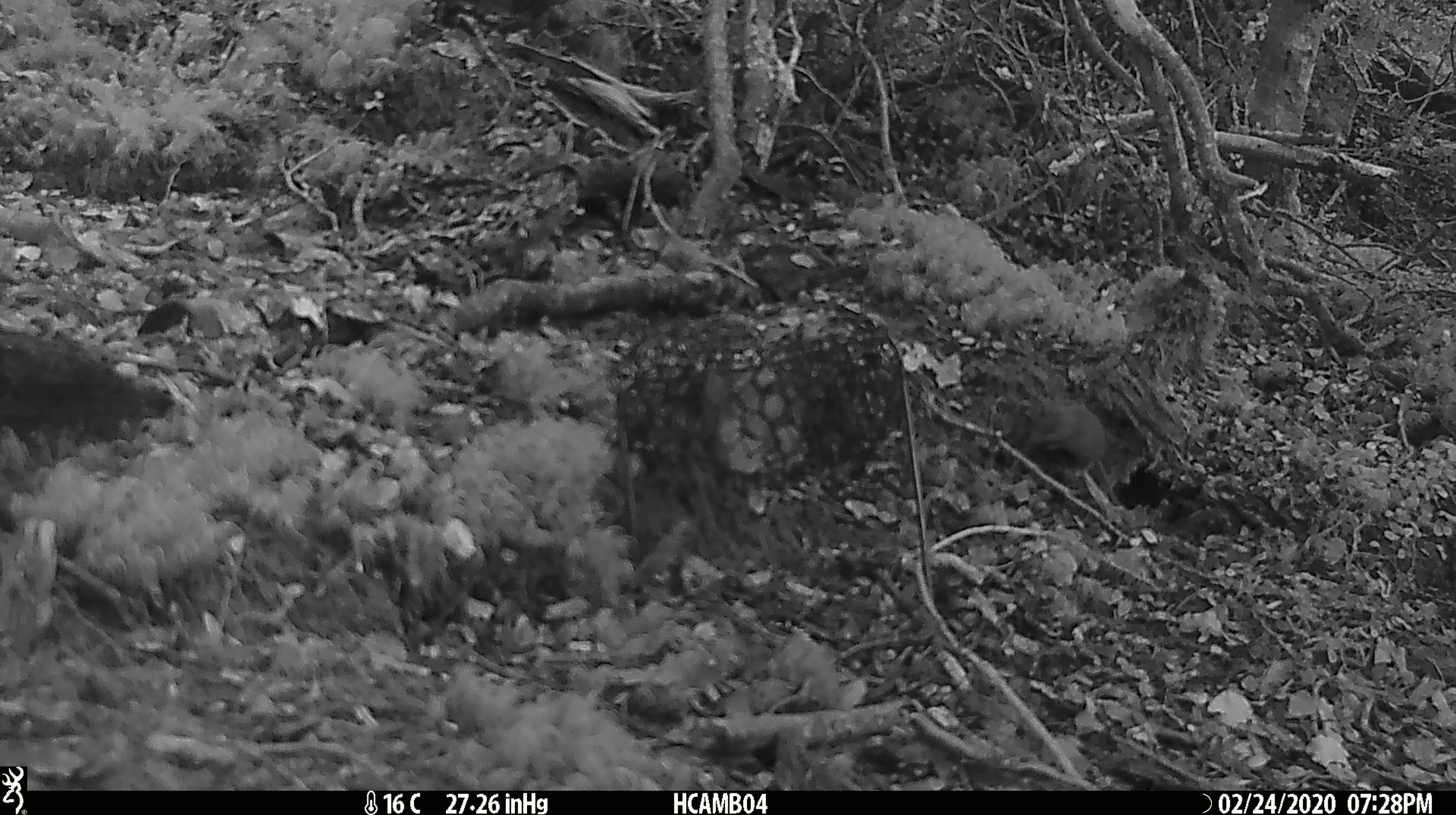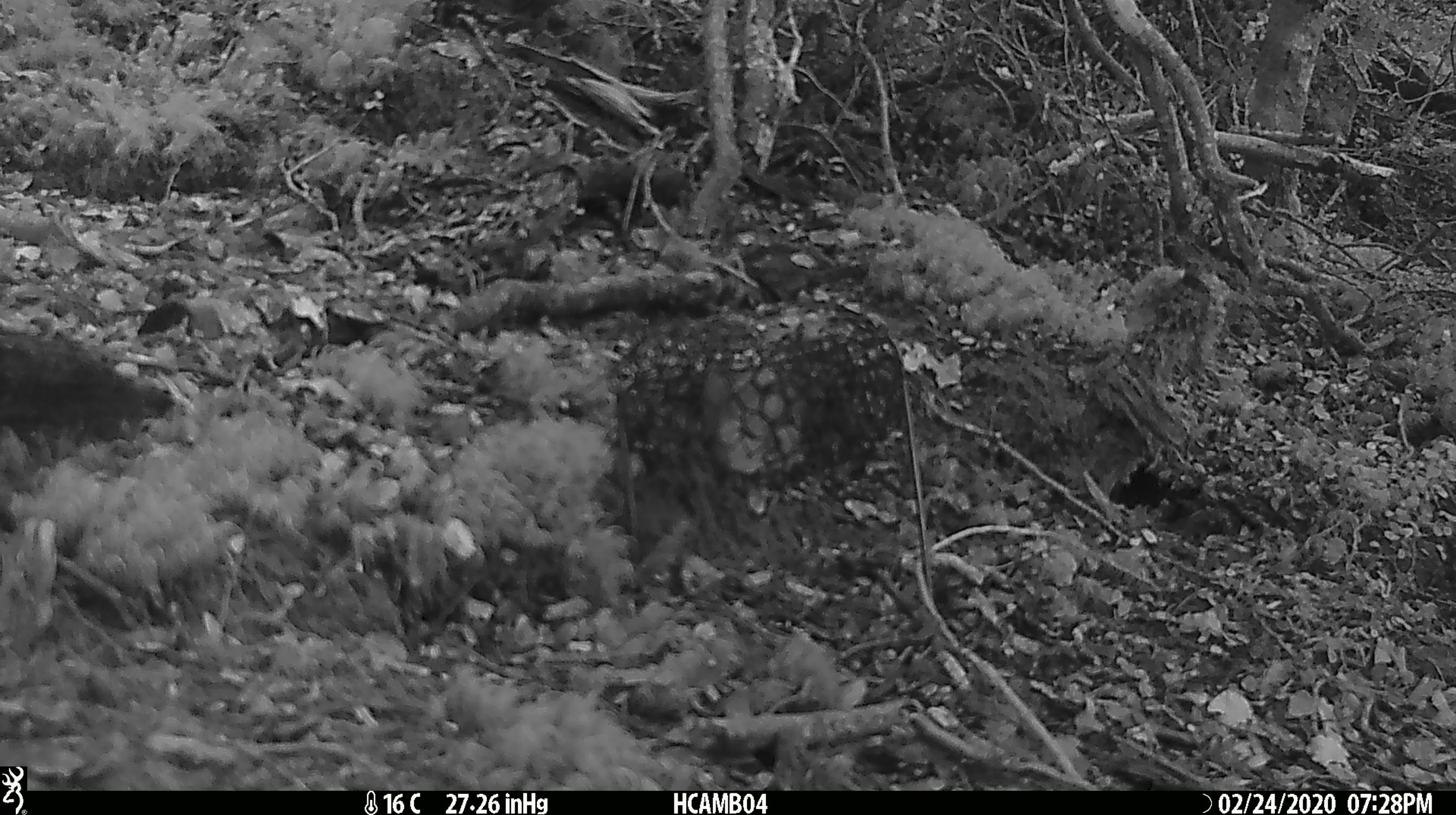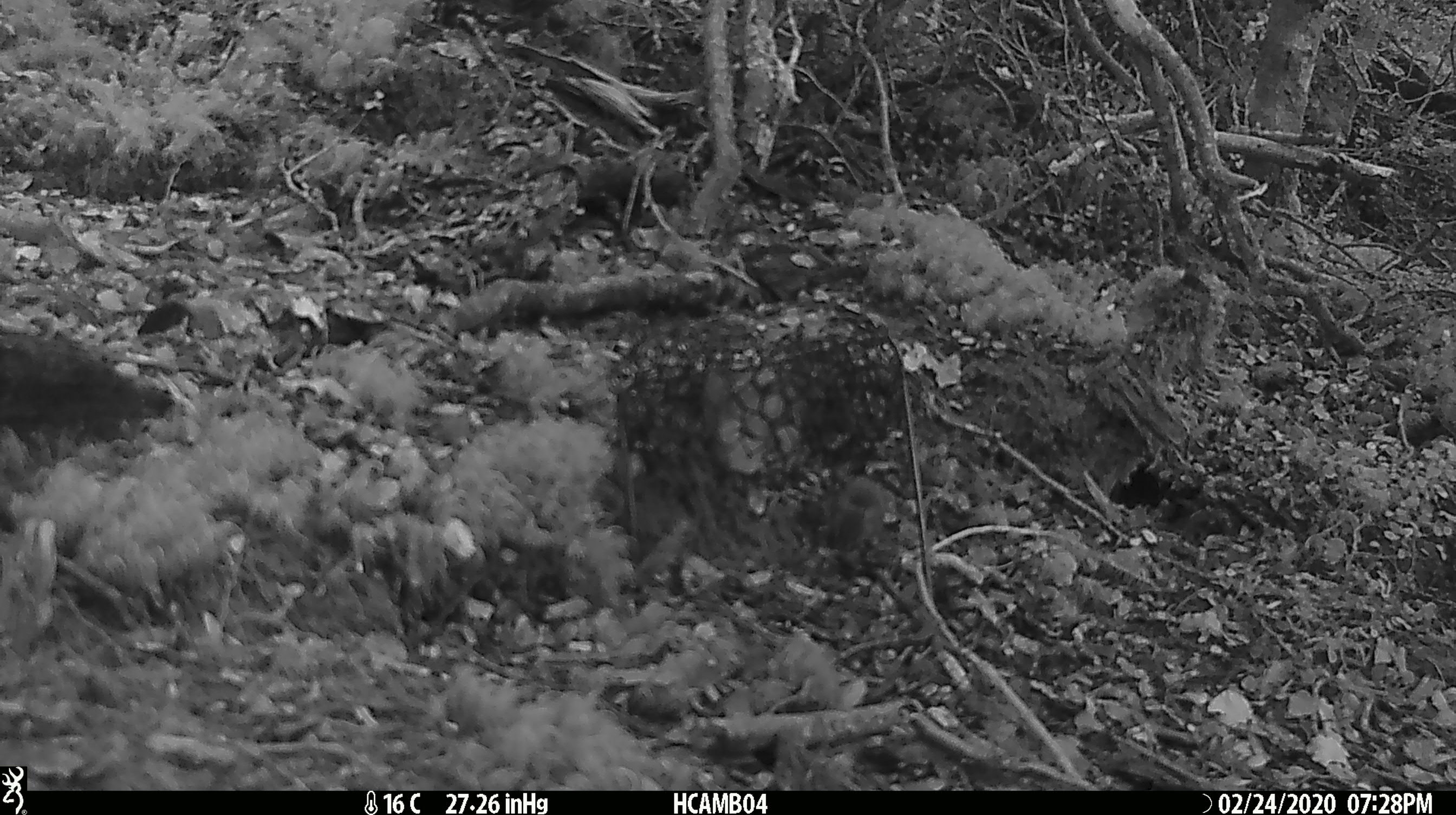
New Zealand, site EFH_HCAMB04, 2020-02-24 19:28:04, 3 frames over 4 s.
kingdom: Animalia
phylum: Chordata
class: Mammalia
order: Rodentia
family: Muridae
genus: Mus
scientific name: Mus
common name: mouse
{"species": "mouse (Mus)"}